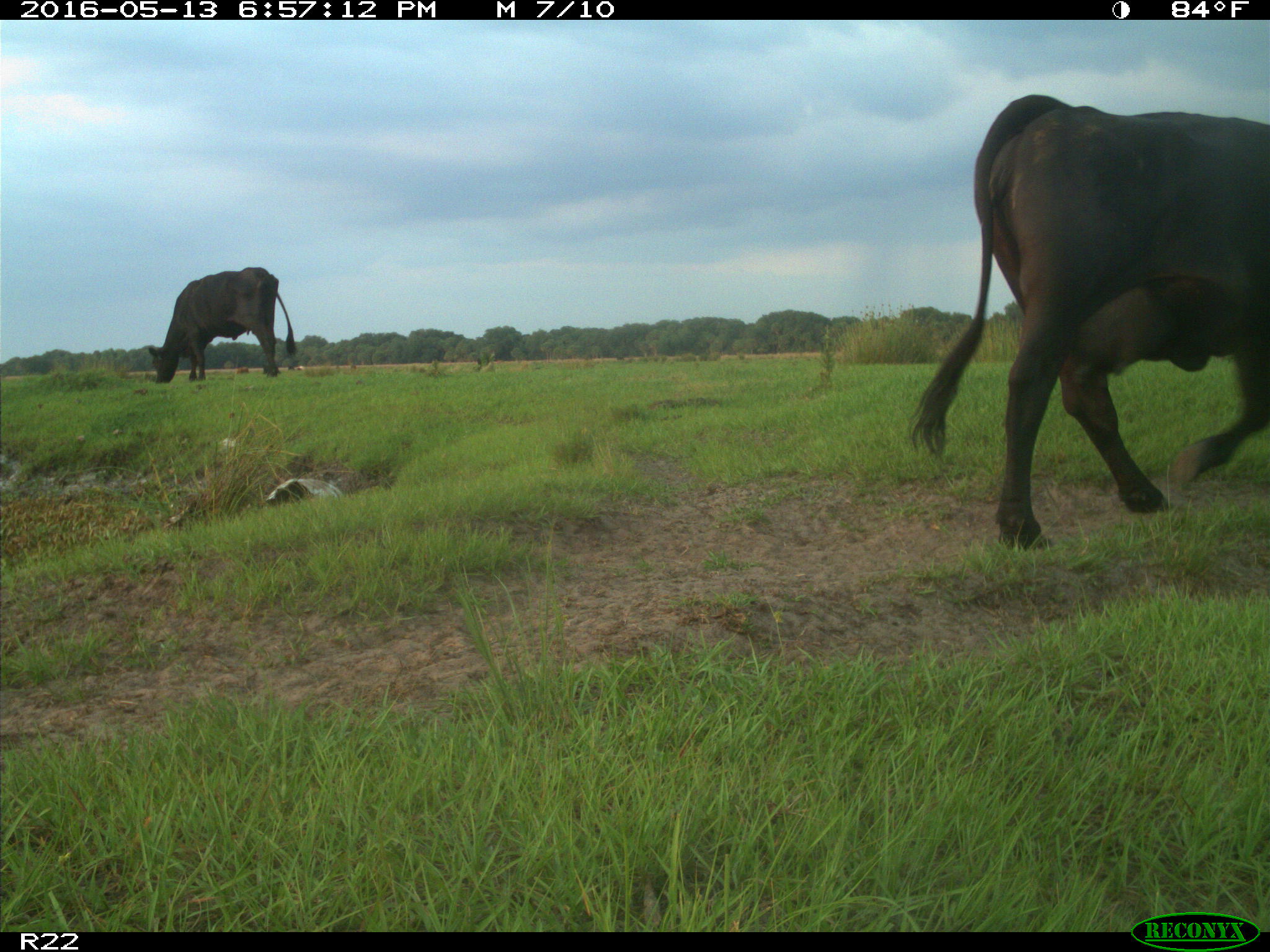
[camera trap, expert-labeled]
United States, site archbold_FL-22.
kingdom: Animalia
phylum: Chordata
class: Mammalia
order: Artiodactyla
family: Bovidae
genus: Bos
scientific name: Bos taurus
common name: domestic cow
Bos taurus (domestic cow).